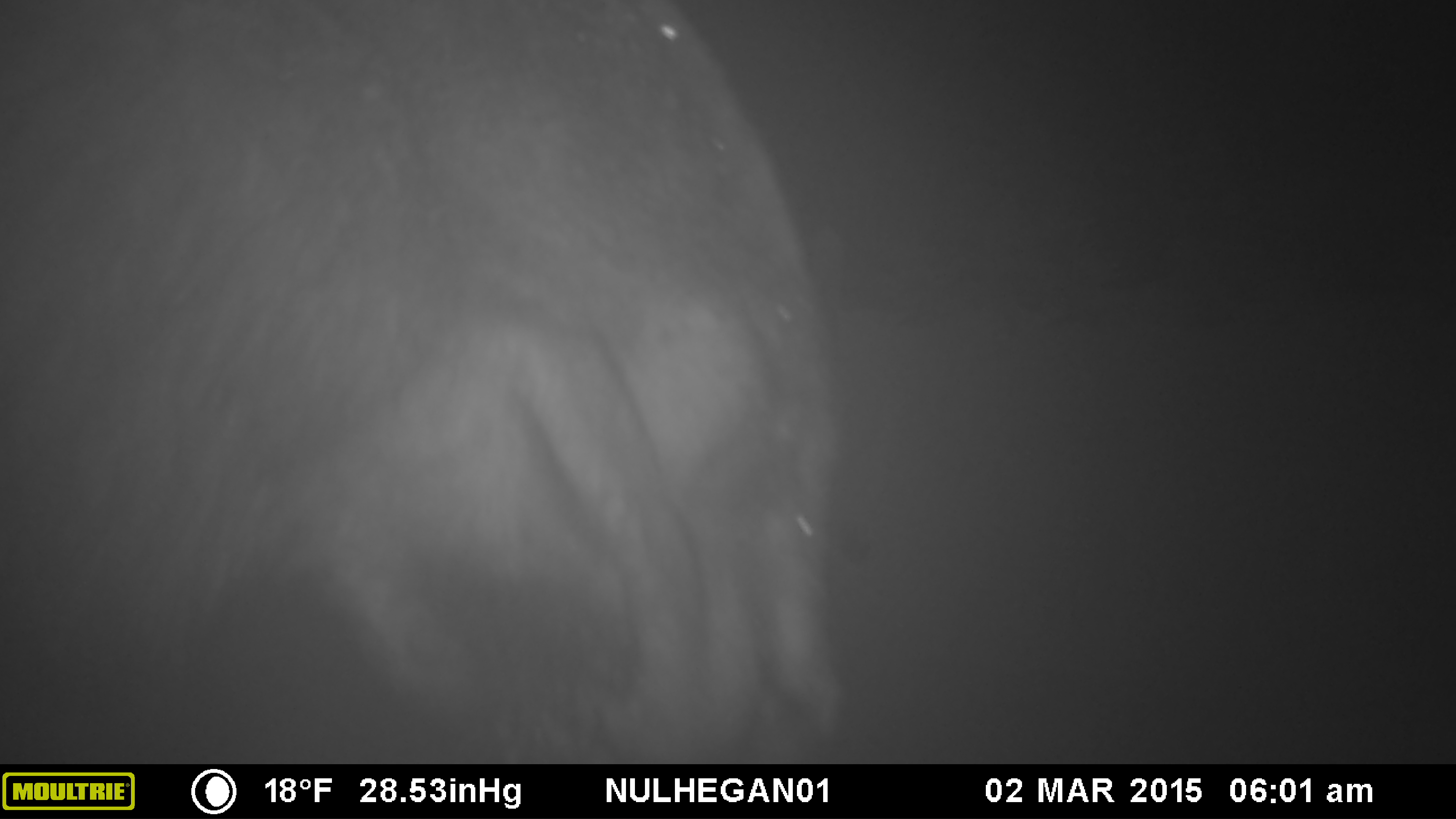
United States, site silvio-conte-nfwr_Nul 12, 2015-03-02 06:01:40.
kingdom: Animalia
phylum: Chordata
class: Mammalia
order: Artiodactyla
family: Cervidae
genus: Alces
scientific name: Alces alces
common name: moose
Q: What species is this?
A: Moose (Alces alces).